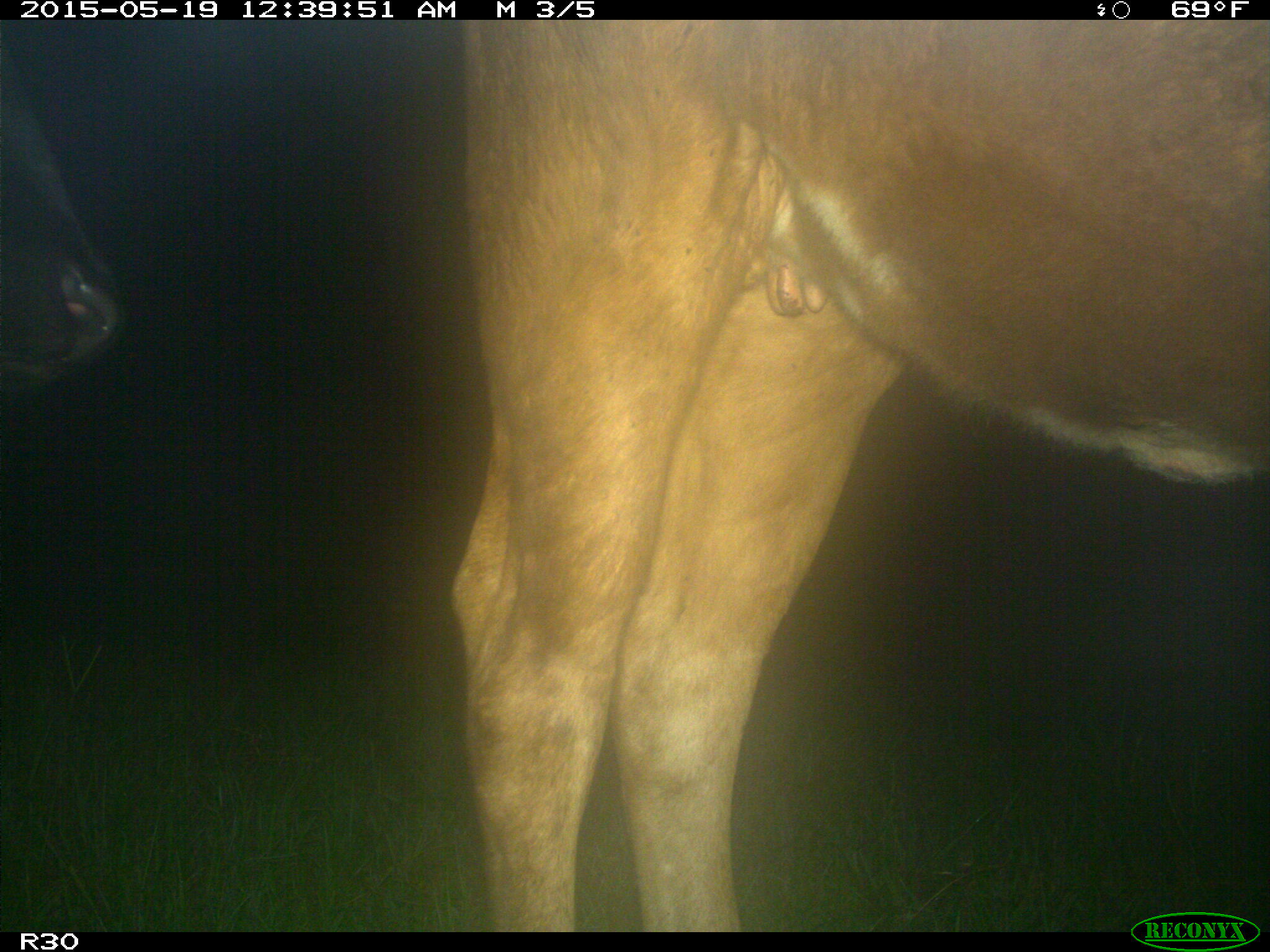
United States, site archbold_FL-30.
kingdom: Animalia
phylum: Chordata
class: Mammalia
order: Artiodactyla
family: Bovidae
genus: Bos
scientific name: Bos taurus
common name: domestic cow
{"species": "Bos taurus (domestic cow)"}